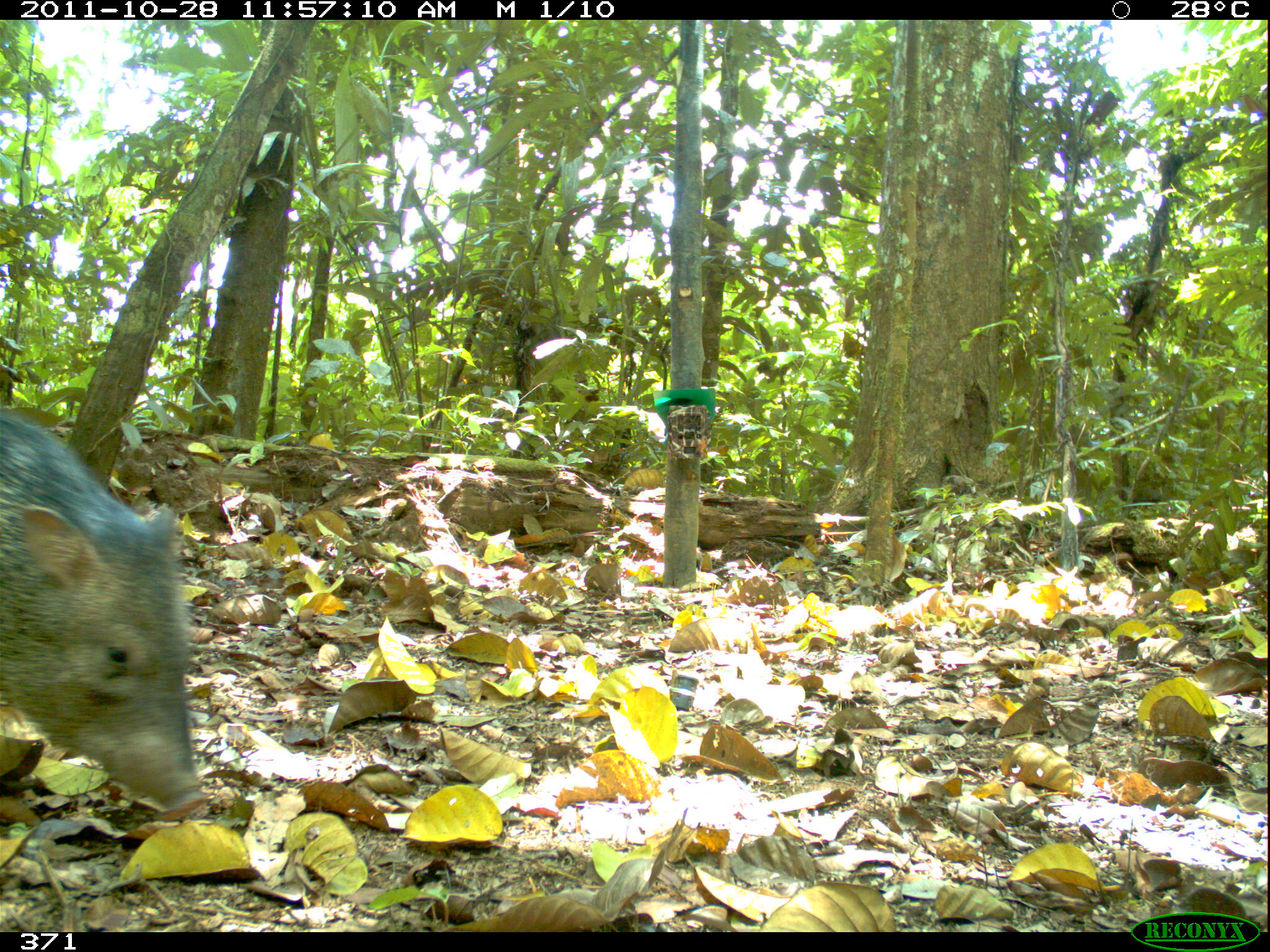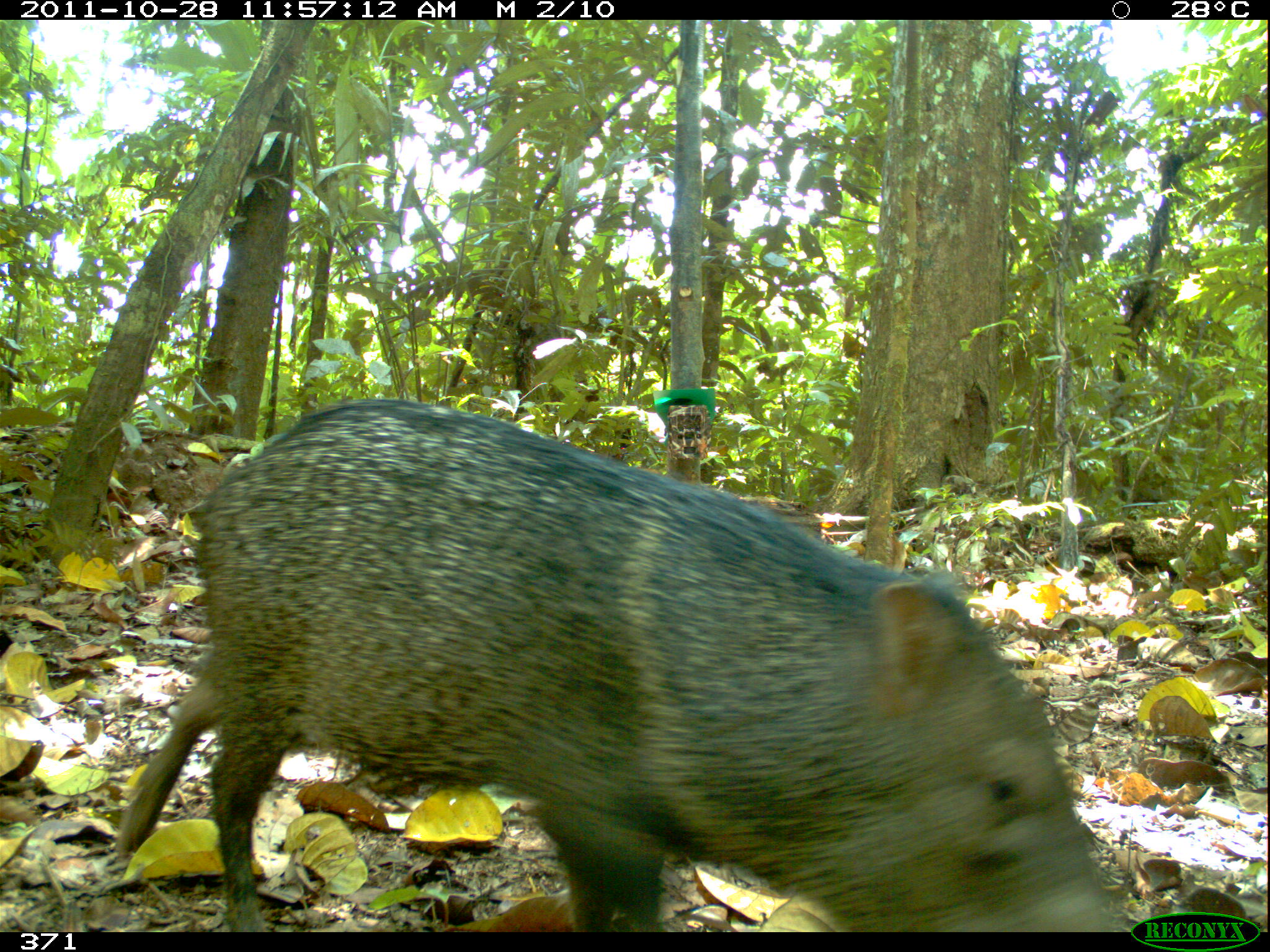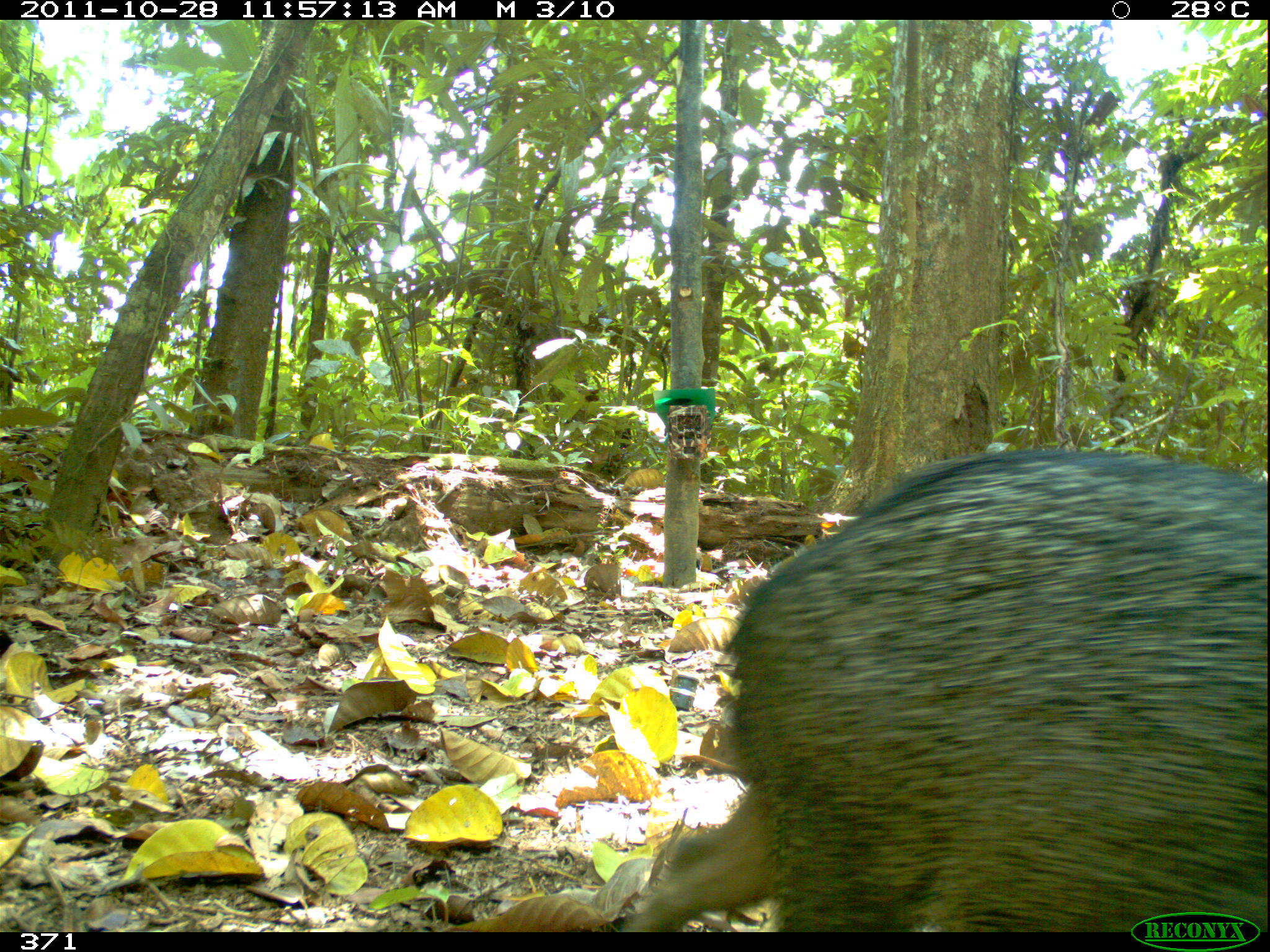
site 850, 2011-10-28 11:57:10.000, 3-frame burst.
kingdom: Animalia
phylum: Chordata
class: Mammalia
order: Artiodactyla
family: Tayassuidae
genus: Pecari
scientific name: Pecari tajacu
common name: collared peccary